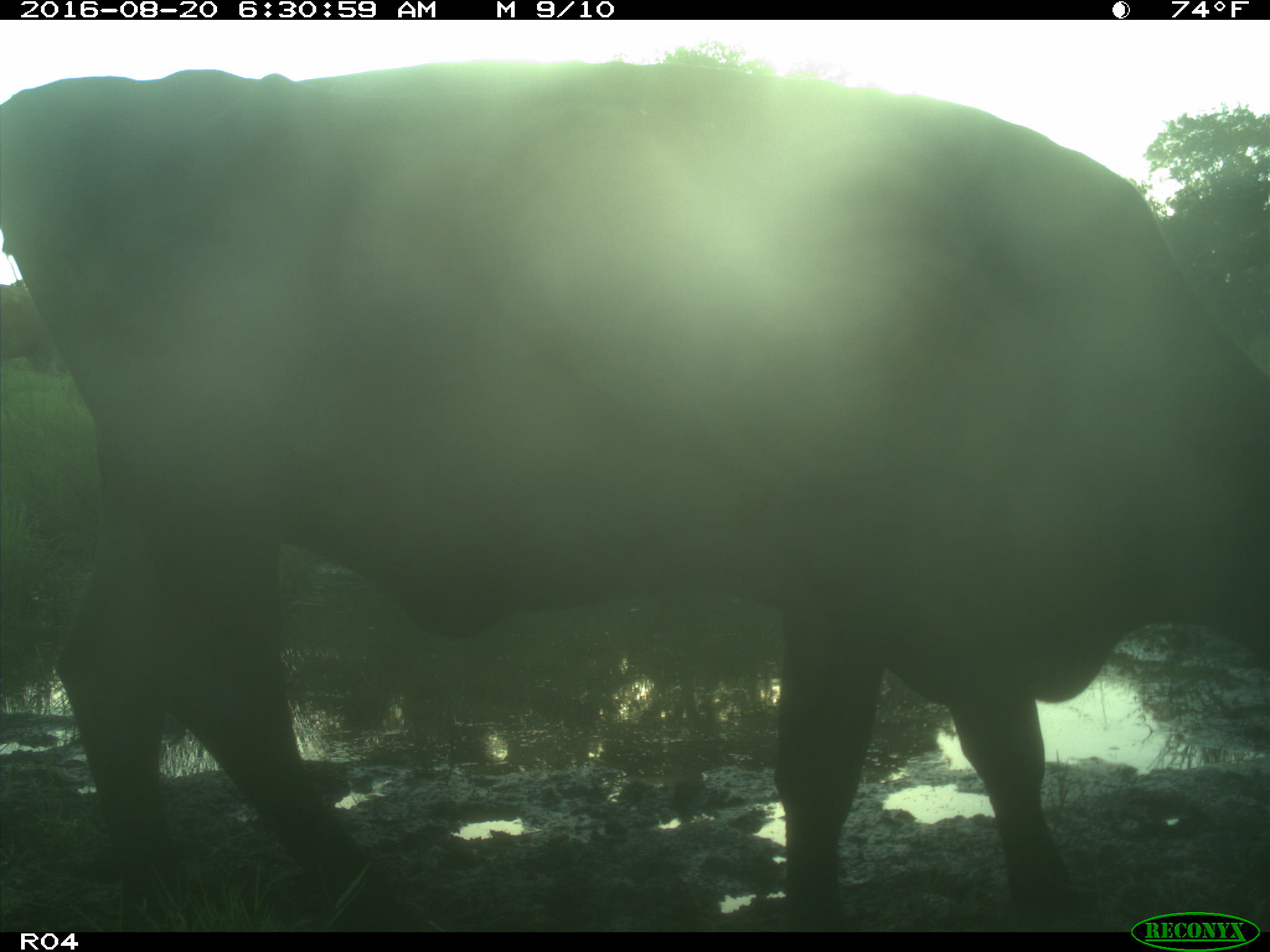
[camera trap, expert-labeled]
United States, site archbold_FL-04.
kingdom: Animalia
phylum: Chordata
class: Mammalia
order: Artiodactyla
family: Bovidae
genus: Bos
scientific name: Bos taurus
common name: domestic cow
Bos taurus (domestic cow).